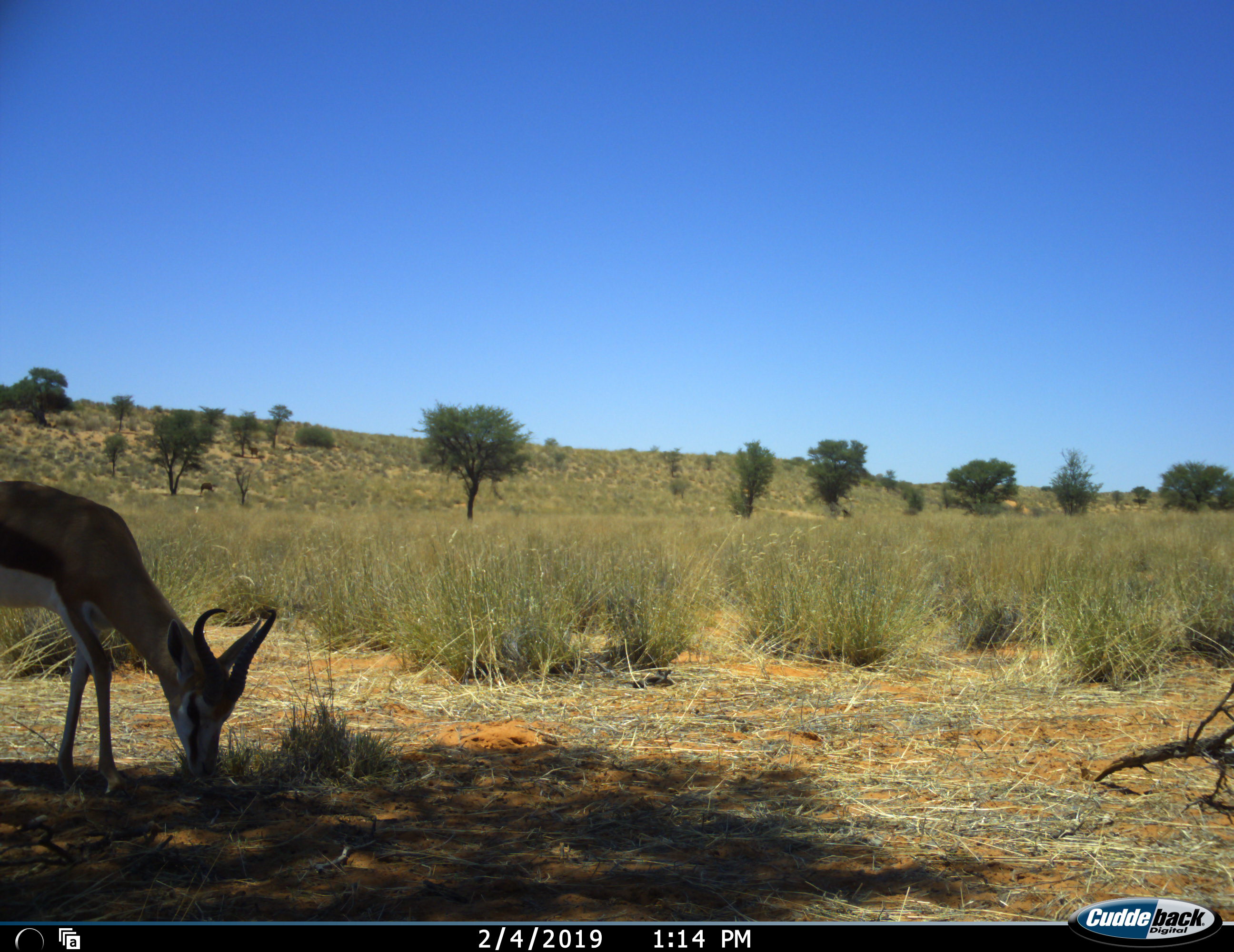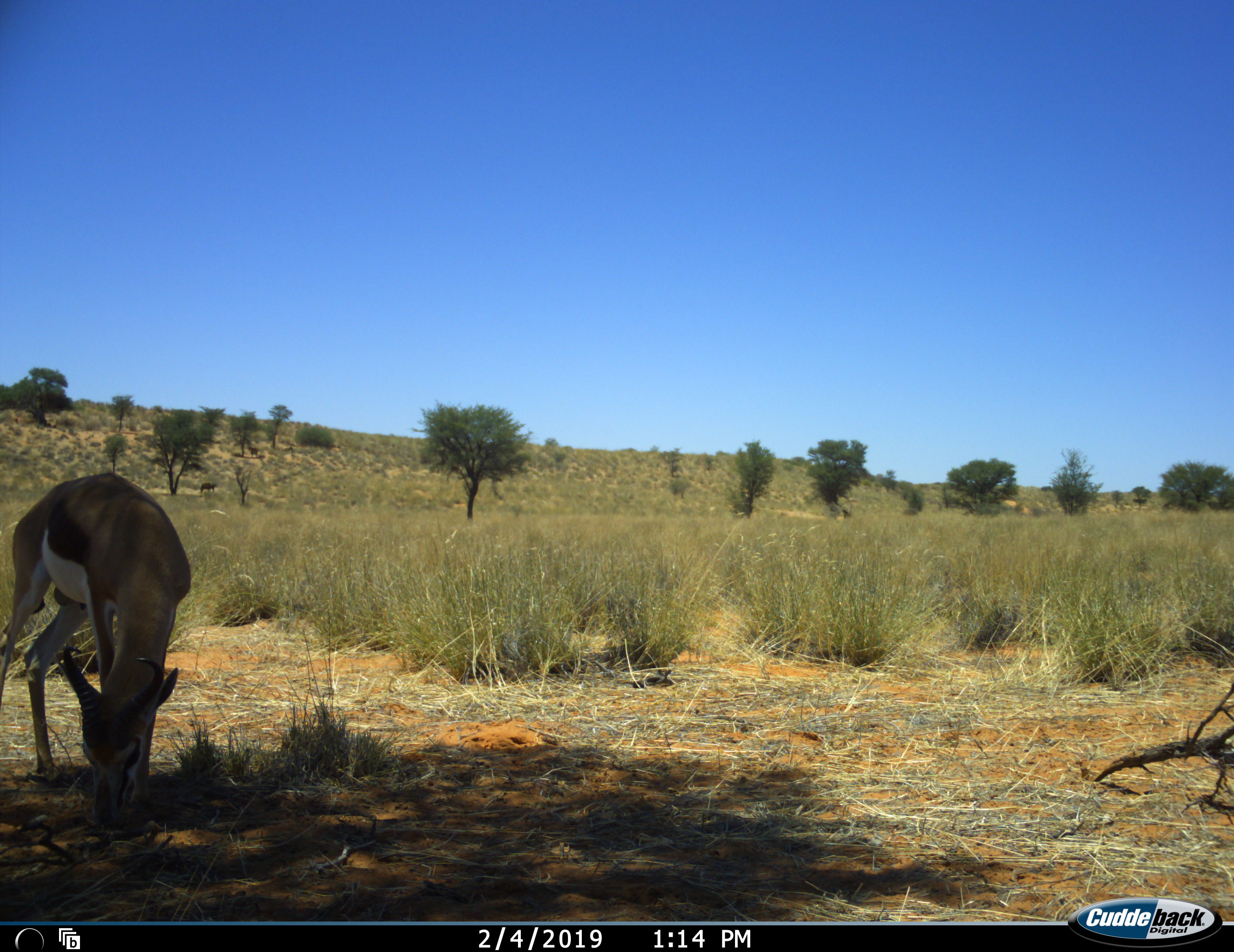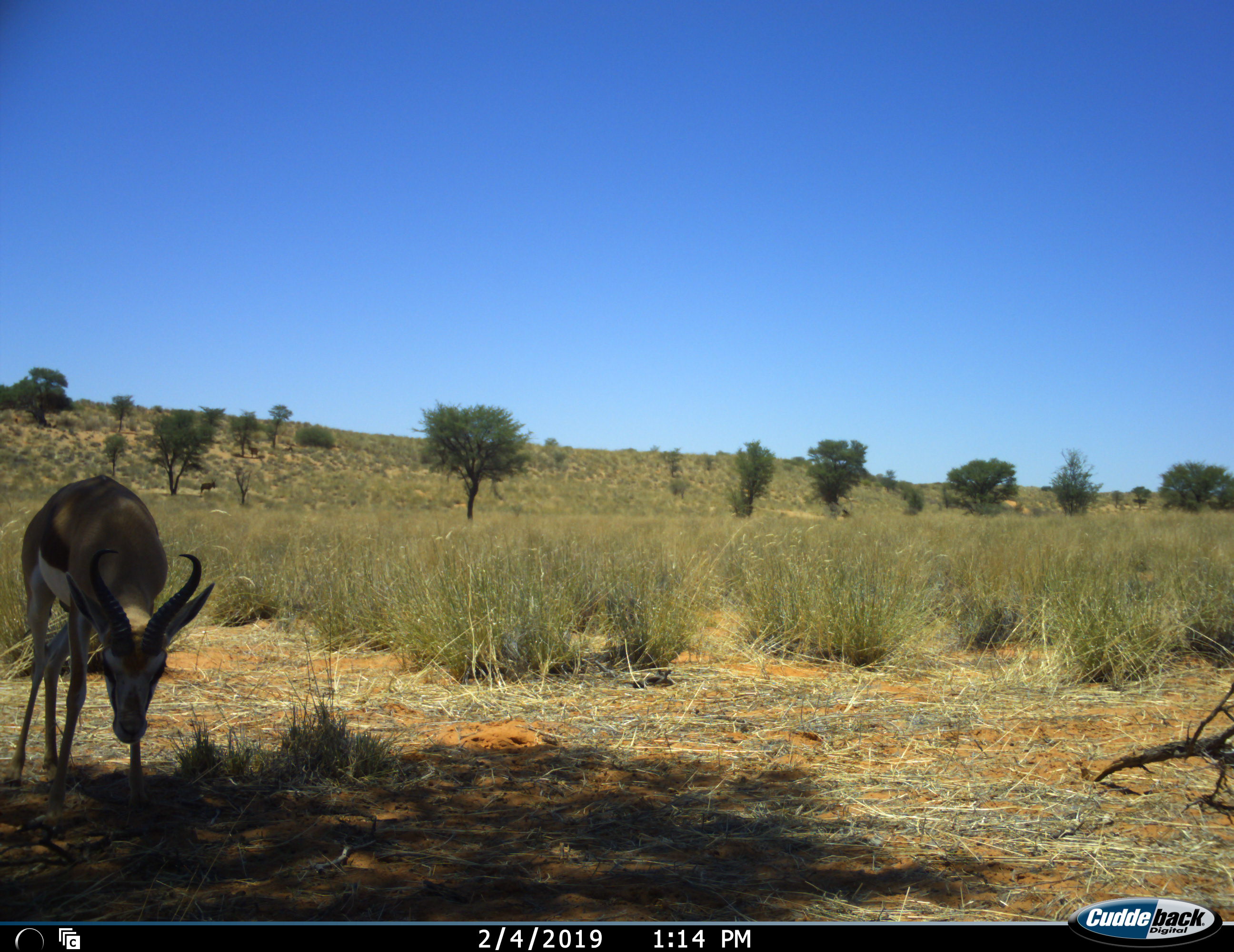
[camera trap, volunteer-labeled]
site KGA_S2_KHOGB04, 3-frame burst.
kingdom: Animalia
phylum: Chordata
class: Mammalia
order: Artiodactyla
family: Bovidae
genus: Antidorcas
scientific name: Antidorcas marsupialis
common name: springbok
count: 1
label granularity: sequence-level